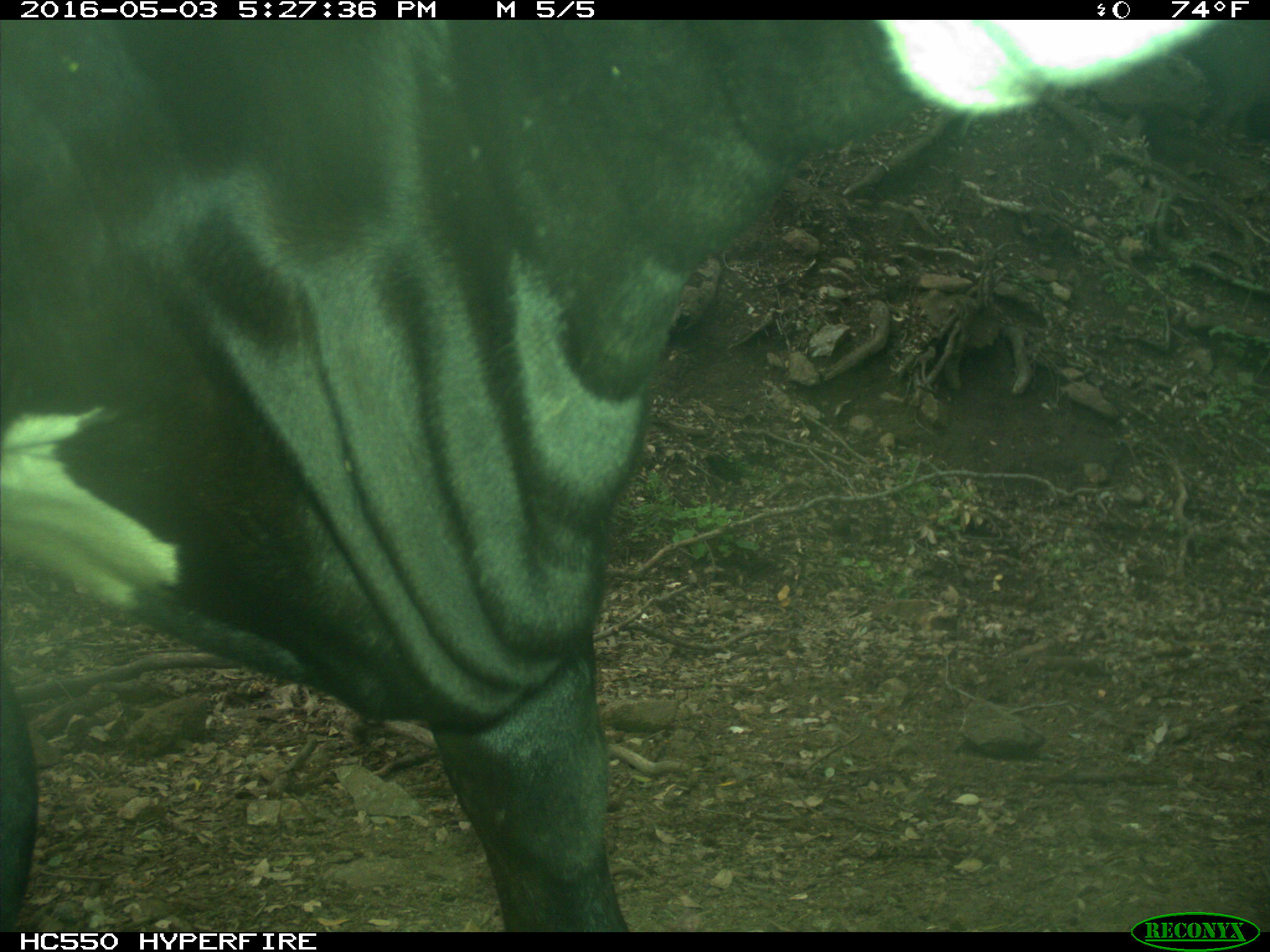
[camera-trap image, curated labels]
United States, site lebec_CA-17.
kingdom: Animalia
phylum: Chordata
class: Mammalia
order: Artiodactyla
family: Bovidae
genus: Bos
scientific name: Bos taurus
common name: domestic cow